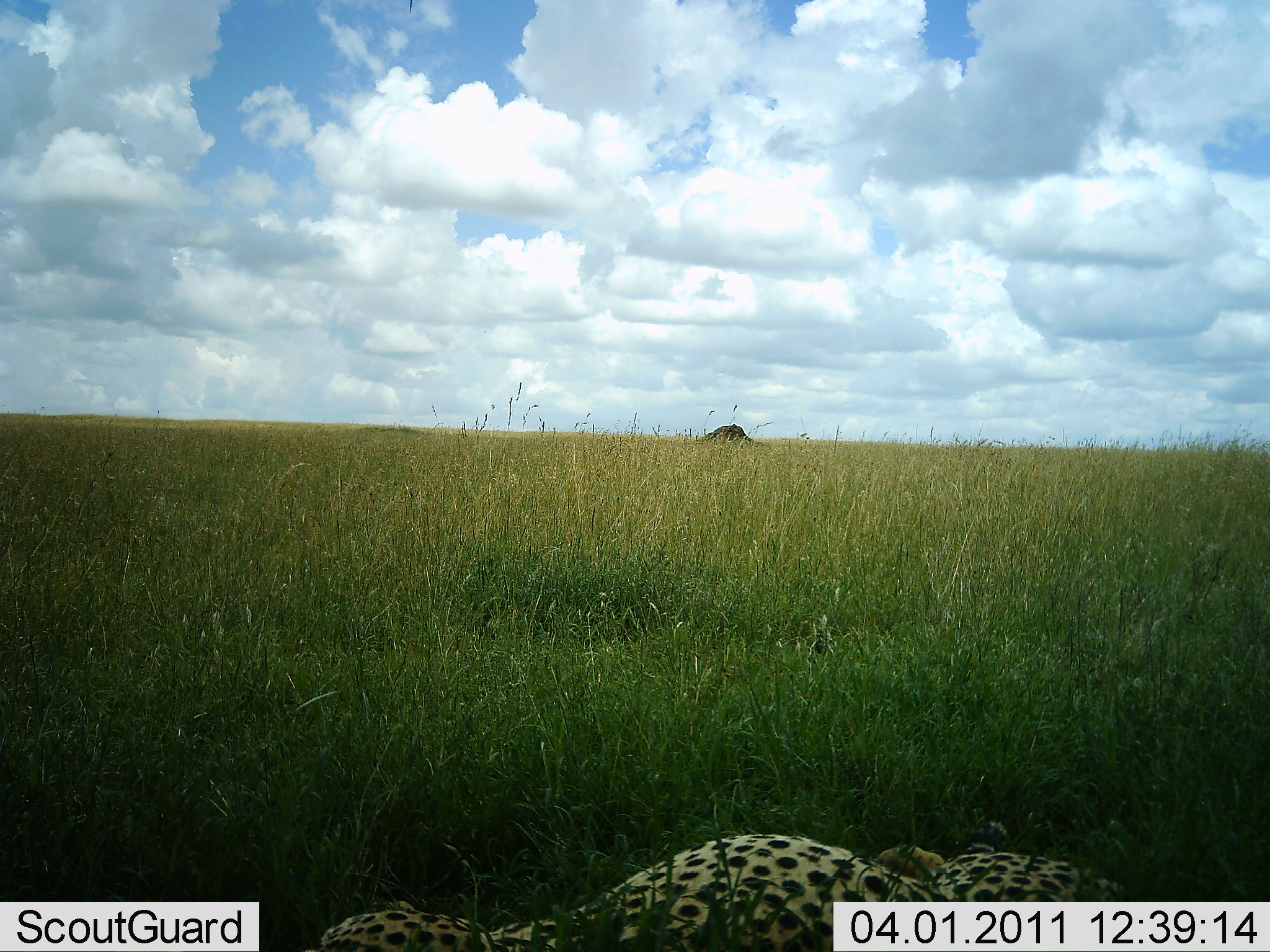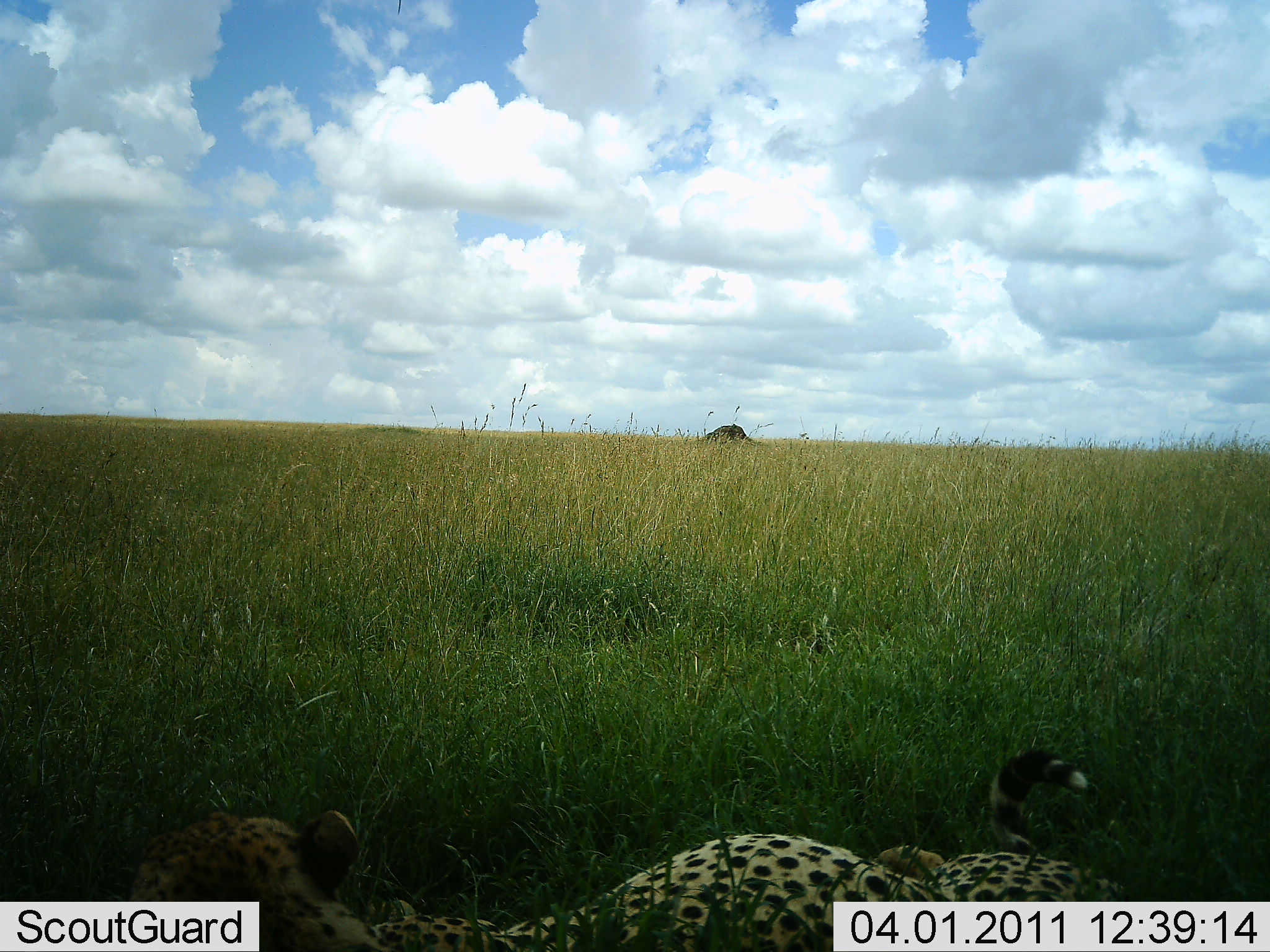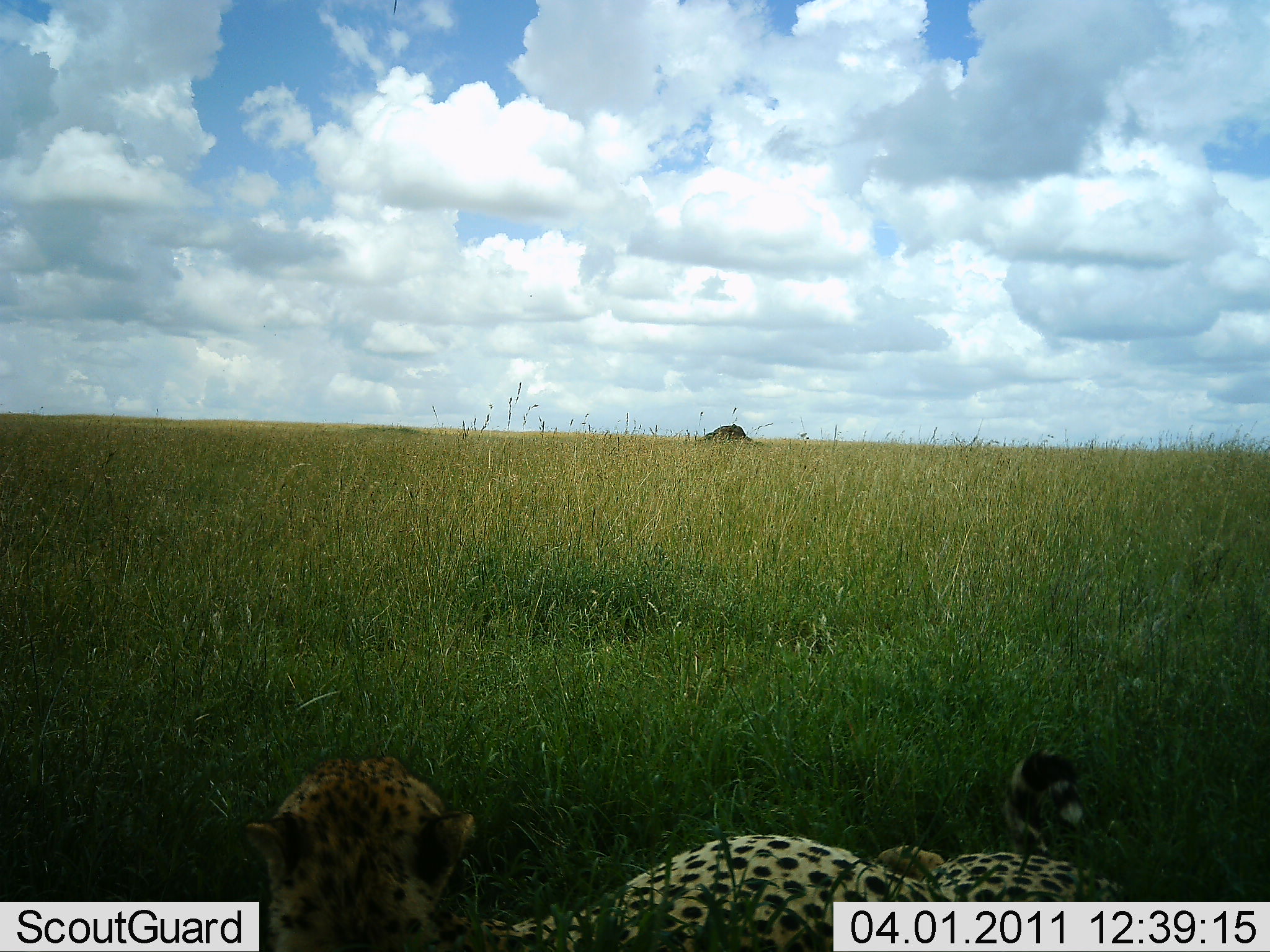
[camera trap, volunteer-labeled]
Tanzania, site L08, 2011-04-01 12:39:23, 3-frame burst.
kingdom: Animalia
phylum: Chordata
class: Mammalia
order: Carnivora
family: Felidae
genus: Acinonyx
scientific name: Acinonyx jubatus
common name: cheetah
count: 1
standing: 0%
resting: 100%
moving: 18%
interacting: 0%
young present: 0%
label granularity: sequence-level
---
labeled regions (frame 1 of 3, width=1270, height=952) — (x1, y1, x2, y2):
animal: (303, 833, 1128, 952)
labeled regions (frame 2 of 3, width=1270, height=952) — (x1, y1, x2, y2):
animal: (119, 747, 1158, 952)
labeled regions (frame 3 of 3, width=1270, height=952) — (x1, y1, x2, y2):
animal: (240, 747, 1144, 952)